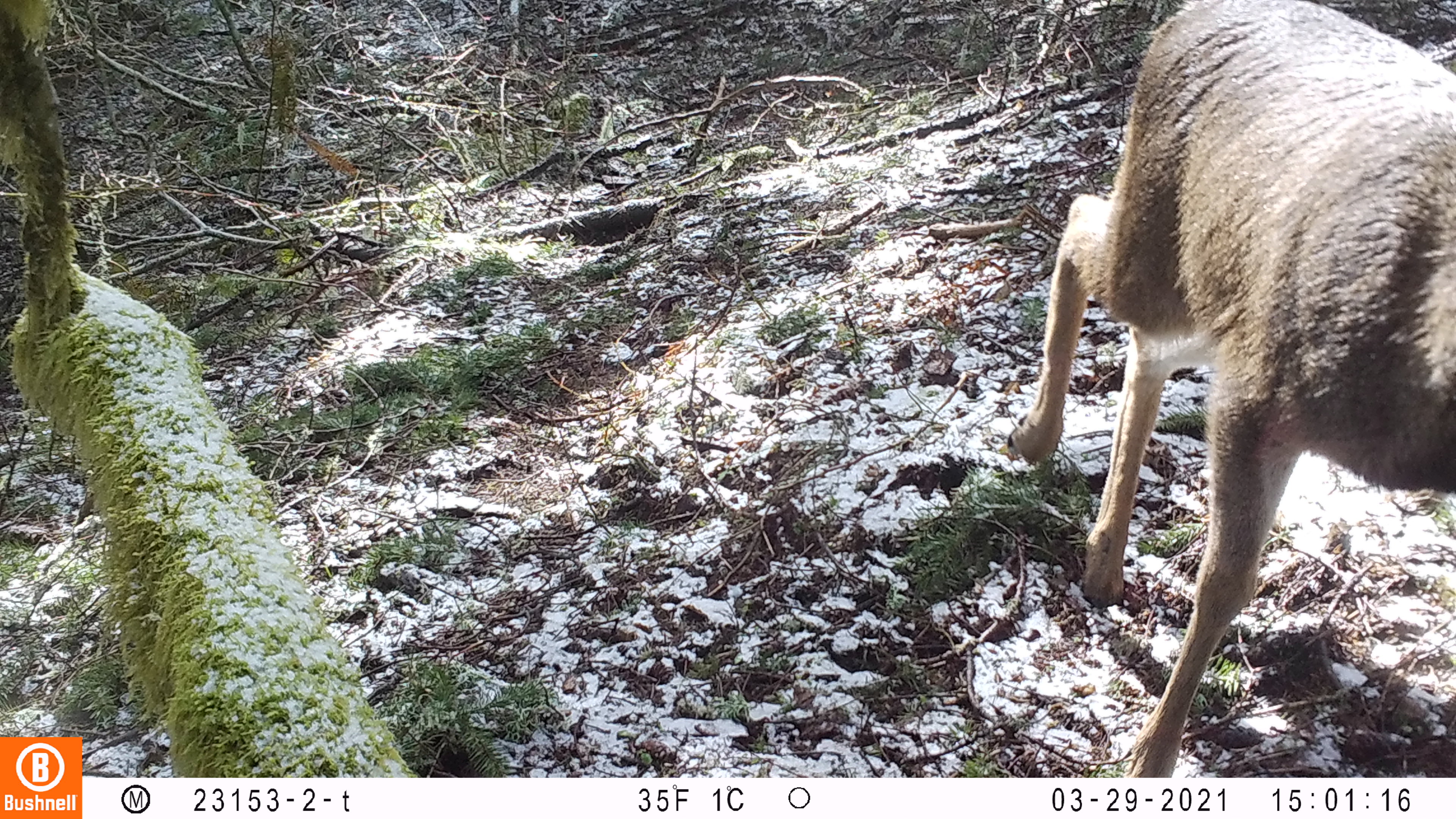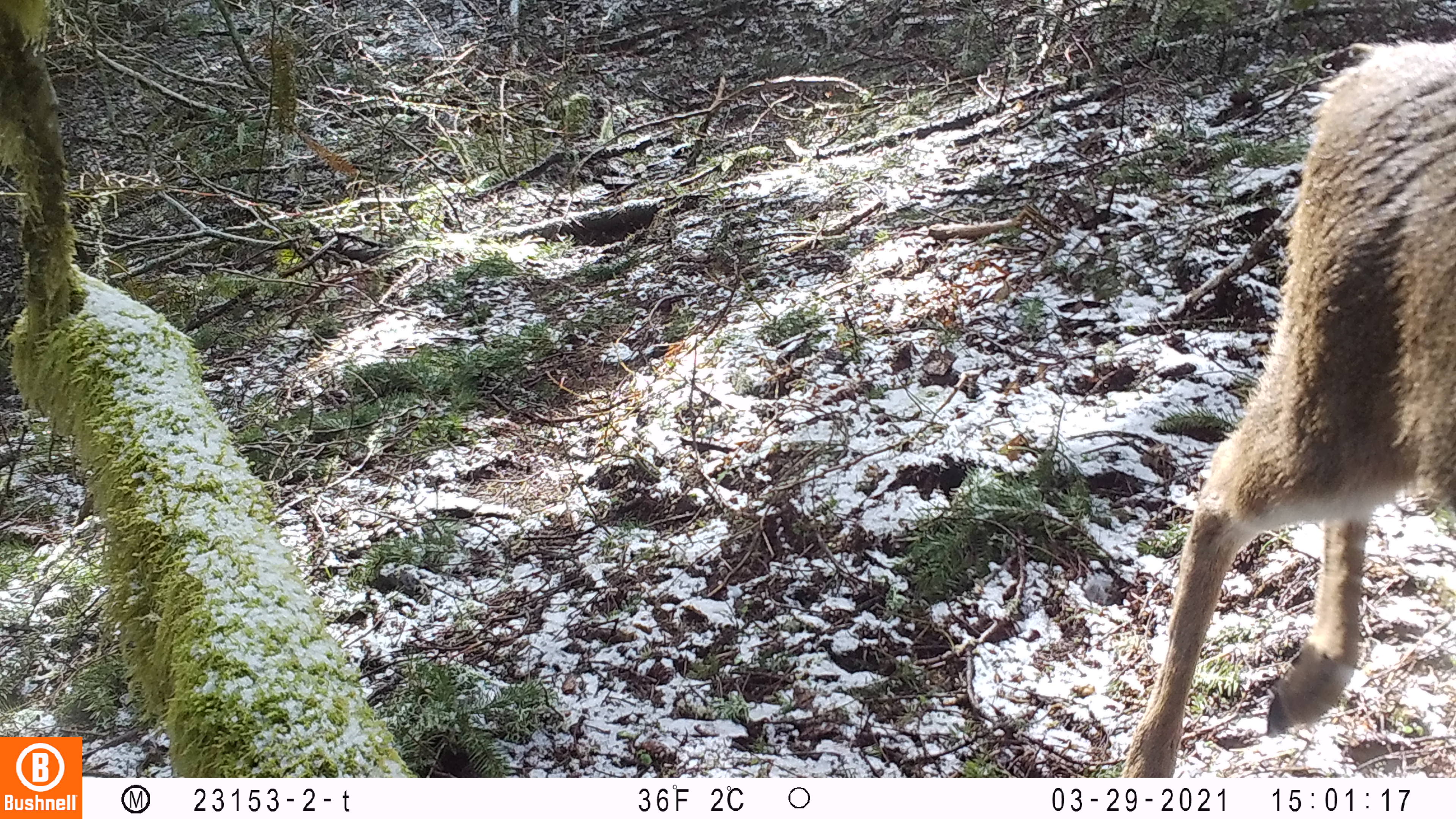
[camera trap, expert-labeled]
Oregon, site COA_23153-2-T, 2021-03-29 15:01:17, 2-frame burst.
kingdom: Animalia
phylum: Chordata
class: Mammalia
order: Artiodactyla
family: Cervidae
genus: Odocoileus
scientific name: Odocoileus hemionus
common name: black-tailed deer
Black-tailed deer (Odocoileus hemionus).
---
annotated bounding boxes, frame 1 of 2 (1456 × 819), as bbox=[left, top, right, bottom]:
black-tailed deer: bbox=[1014, 0, 1453, 775]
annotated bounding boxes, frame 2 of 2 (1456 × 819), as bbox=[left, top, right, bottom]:
black-tailed deer: bbox=[1111, 33, 1454, 775]